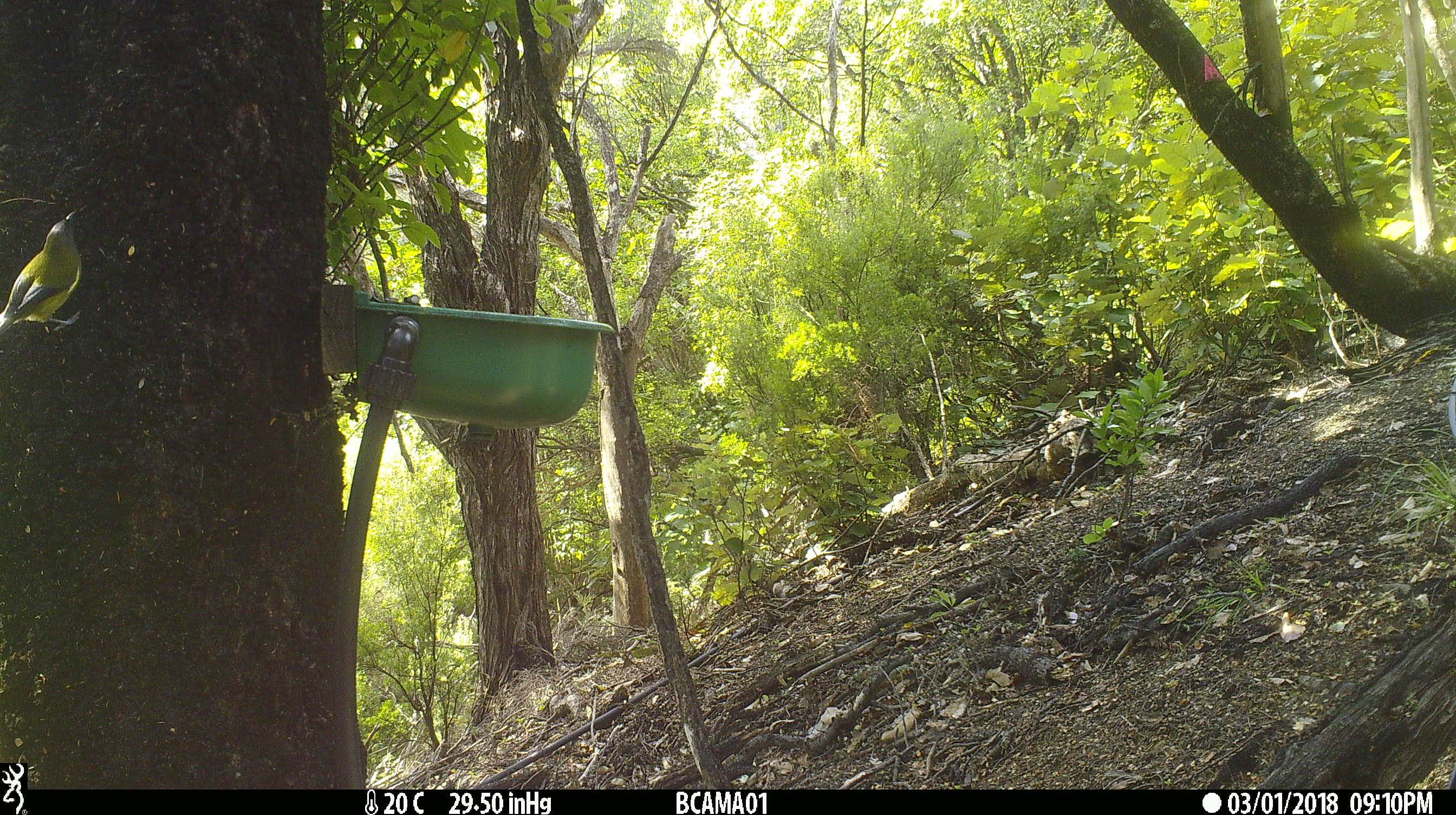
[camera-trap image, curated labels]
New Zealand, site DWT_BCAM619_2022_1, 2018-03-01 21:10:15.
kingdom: Animalia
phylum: Chordata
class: Aves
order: Passeriformes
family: Meliphagidae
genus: Anthornis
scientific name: Anthornis melanura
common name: new zealand bellbird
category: bellbird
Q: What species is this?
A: Bellbird (new zealand bellbird) (Anthornis melanura).